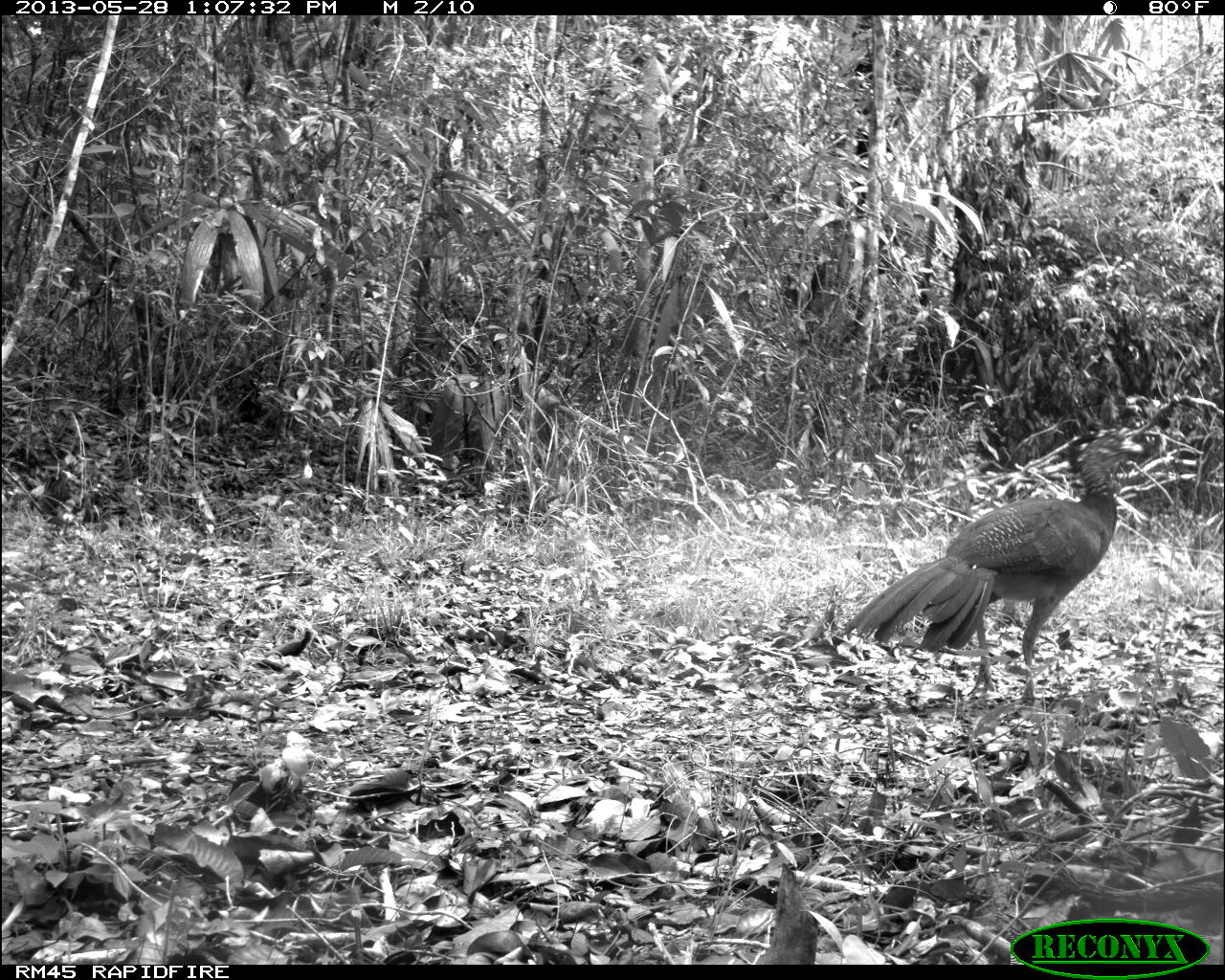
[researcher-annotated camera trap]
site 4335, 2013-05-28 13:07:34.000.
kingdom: Animalia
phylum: Chordata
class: Aves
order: Galliformes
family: Cracidae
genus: Crax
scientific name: Crax rubra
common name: great curassow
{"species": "Crax rubra (great curassow)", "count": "1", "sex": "female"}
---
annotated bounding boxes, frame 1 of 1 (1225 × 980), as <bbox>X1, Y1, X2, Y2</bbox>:
crax rubra: <bbox>845, 420, 1148, 710</bbox>